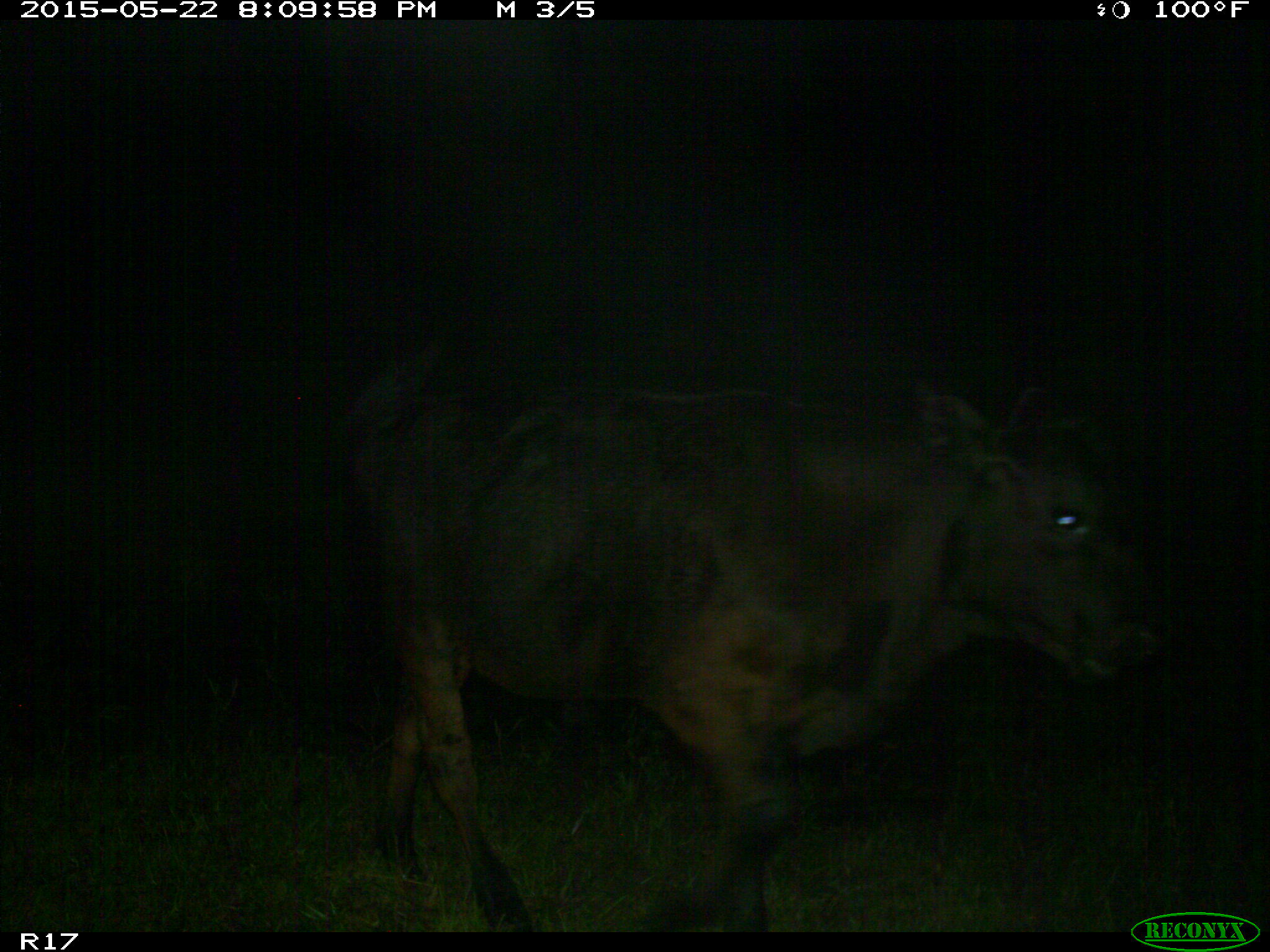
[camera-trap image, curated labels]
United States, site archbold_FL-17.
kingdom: Animalia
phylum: Chordata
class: Mammalia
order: Artiodactyla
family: Bovidae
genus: Bos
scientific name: Bos taurus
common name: domestic cow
Bos taurus (domestic cow).